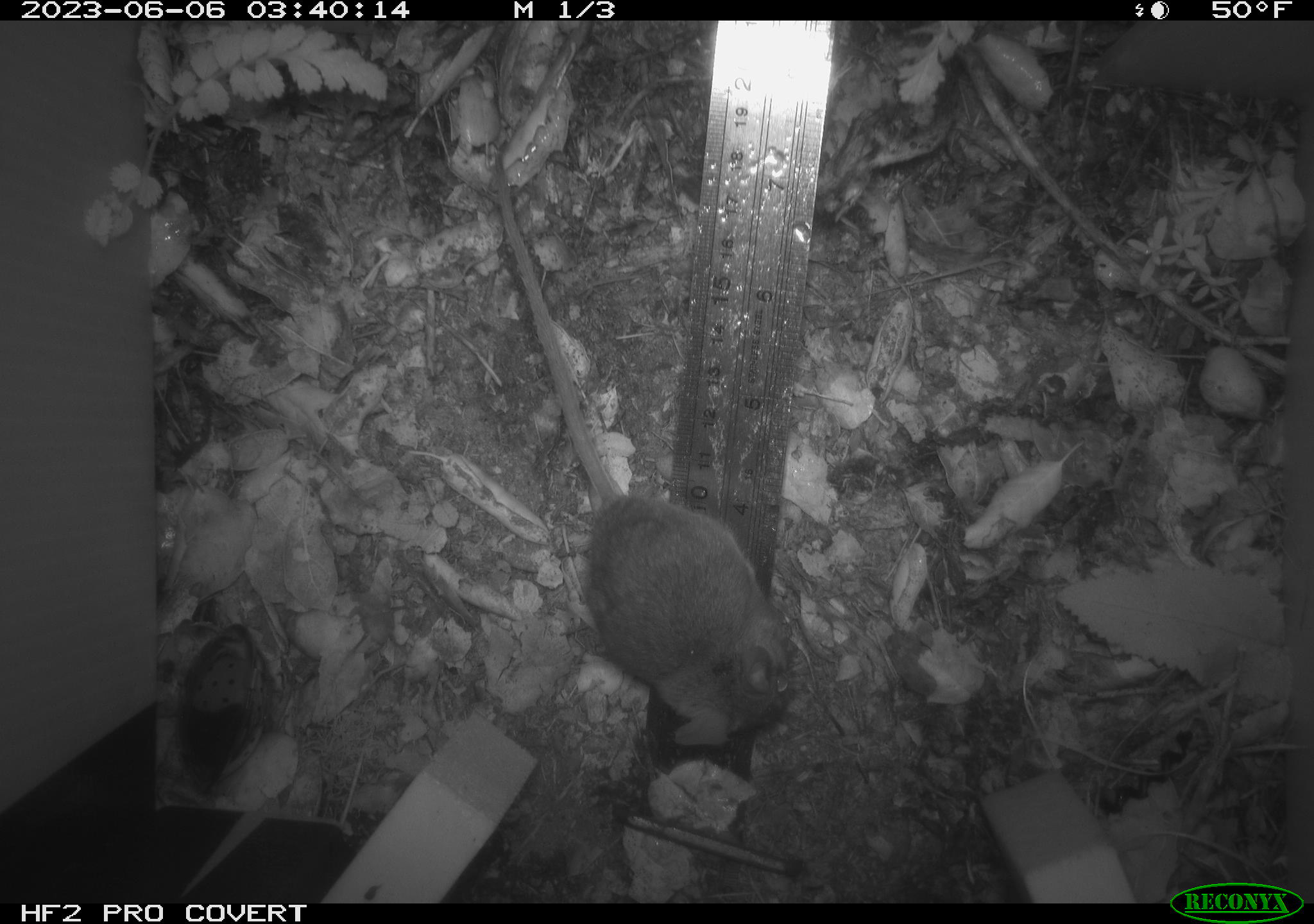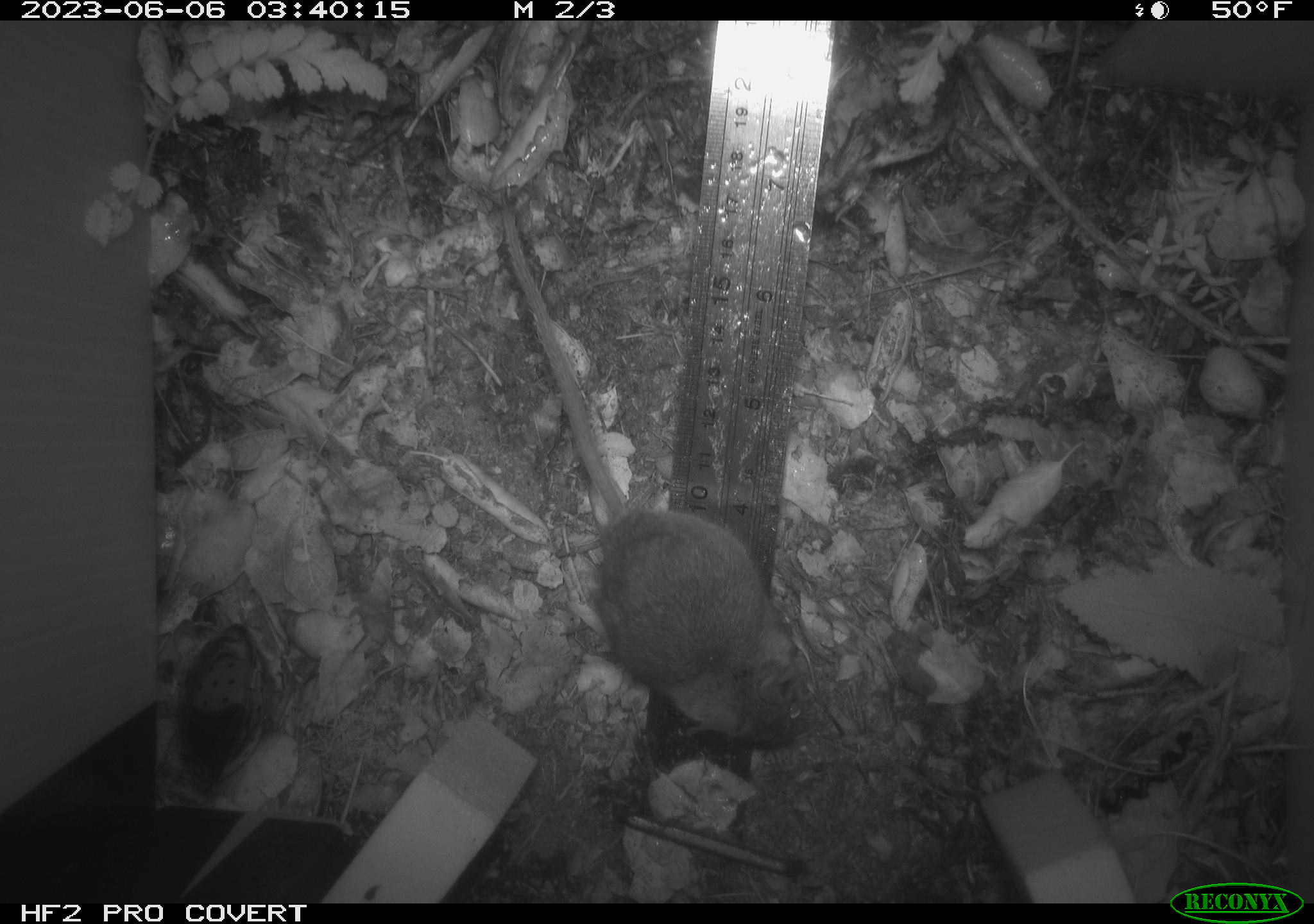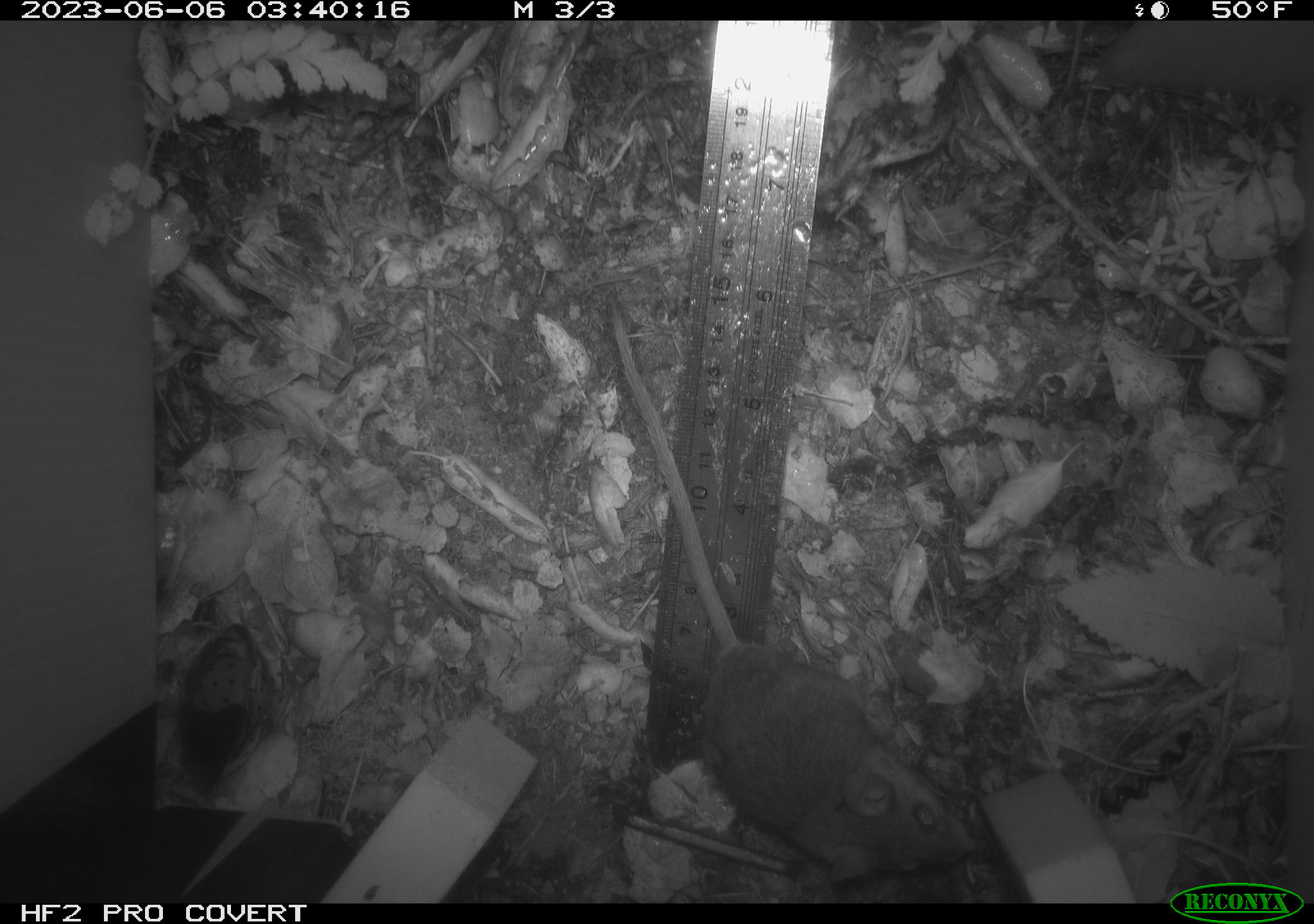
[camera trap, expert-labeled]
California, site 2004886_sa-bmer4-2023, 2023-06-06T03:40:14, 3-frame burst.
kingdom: Animalia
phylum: Chordata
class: Mammalia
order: Rodentia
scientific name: Rodentia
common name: mouse species